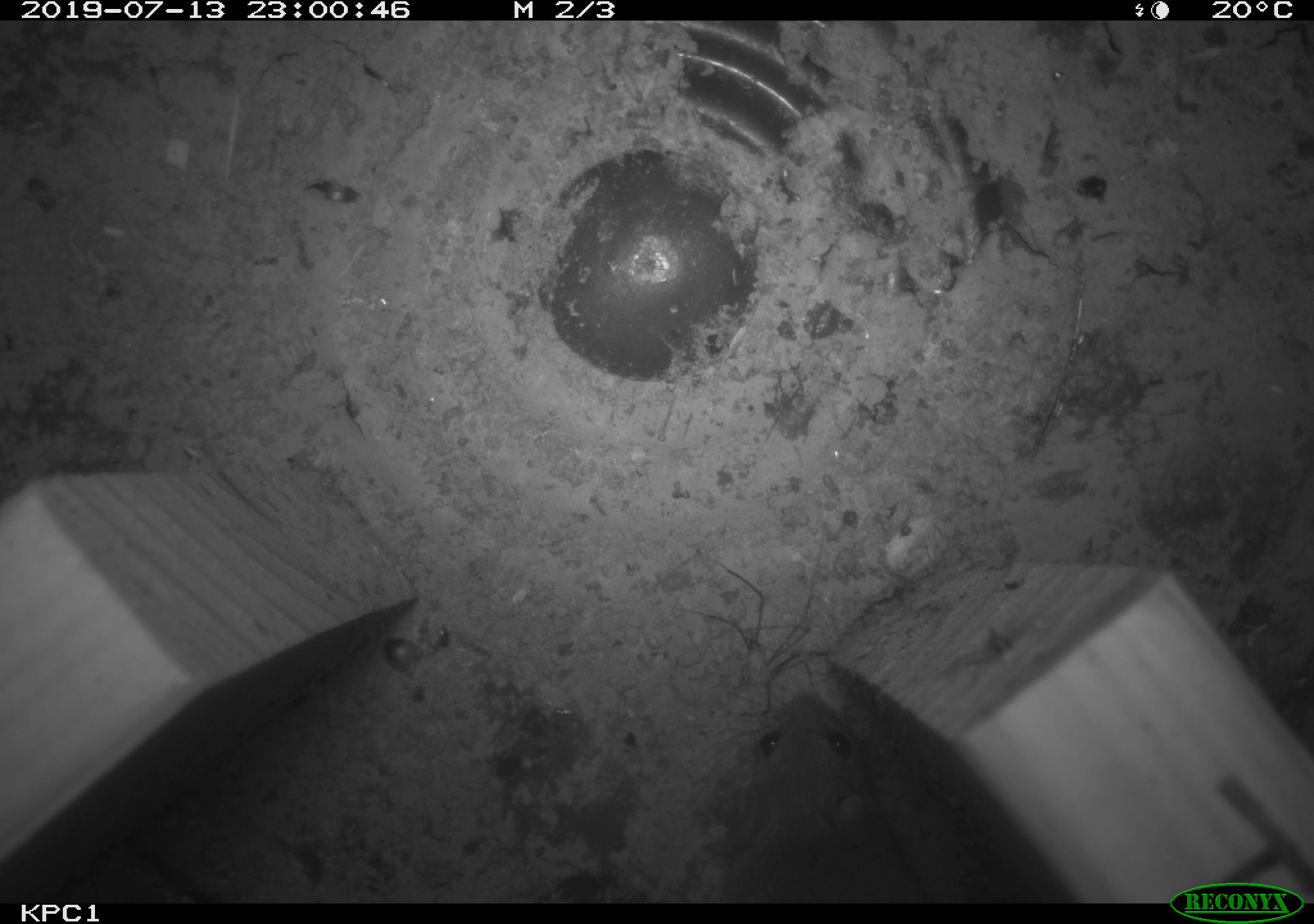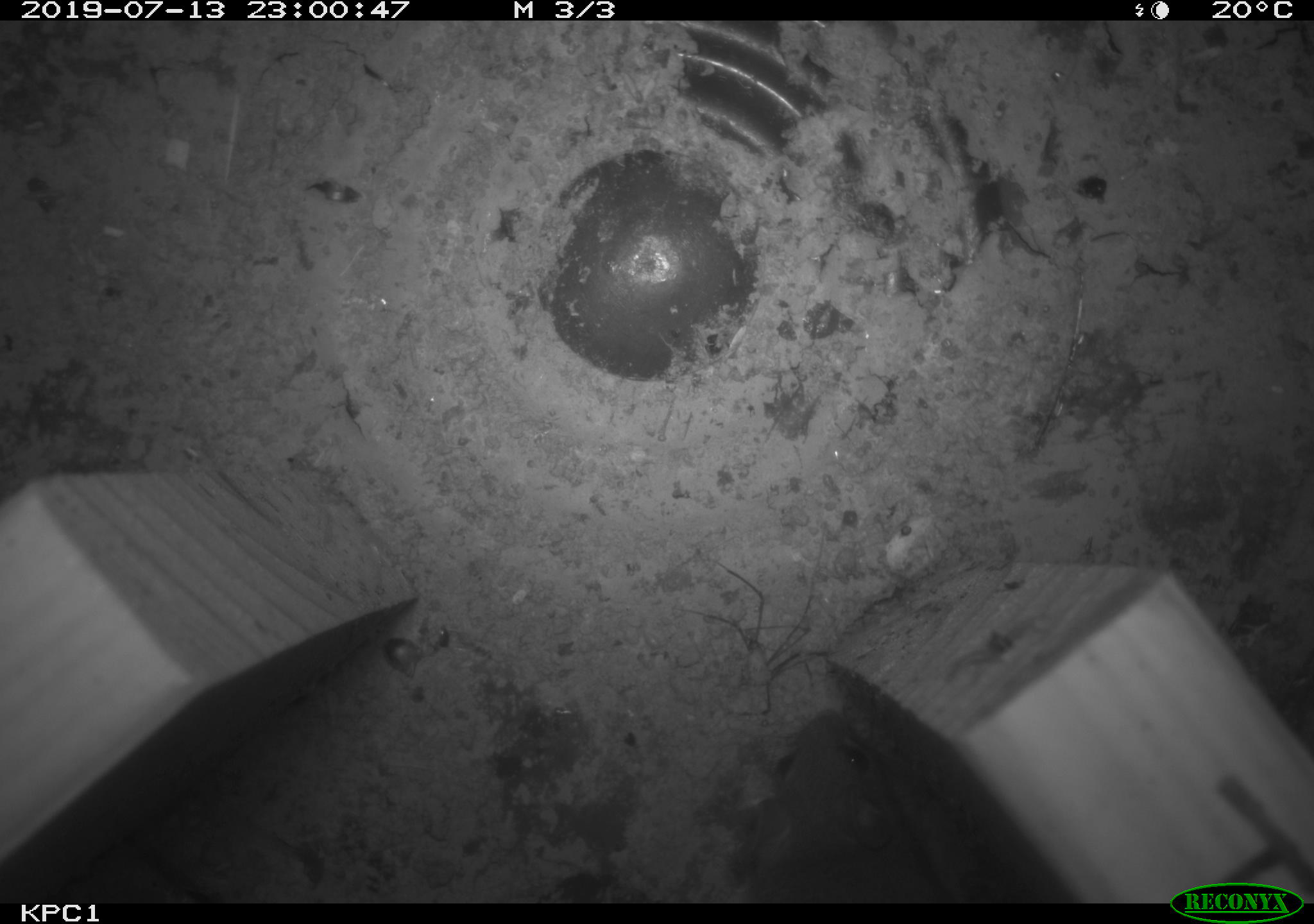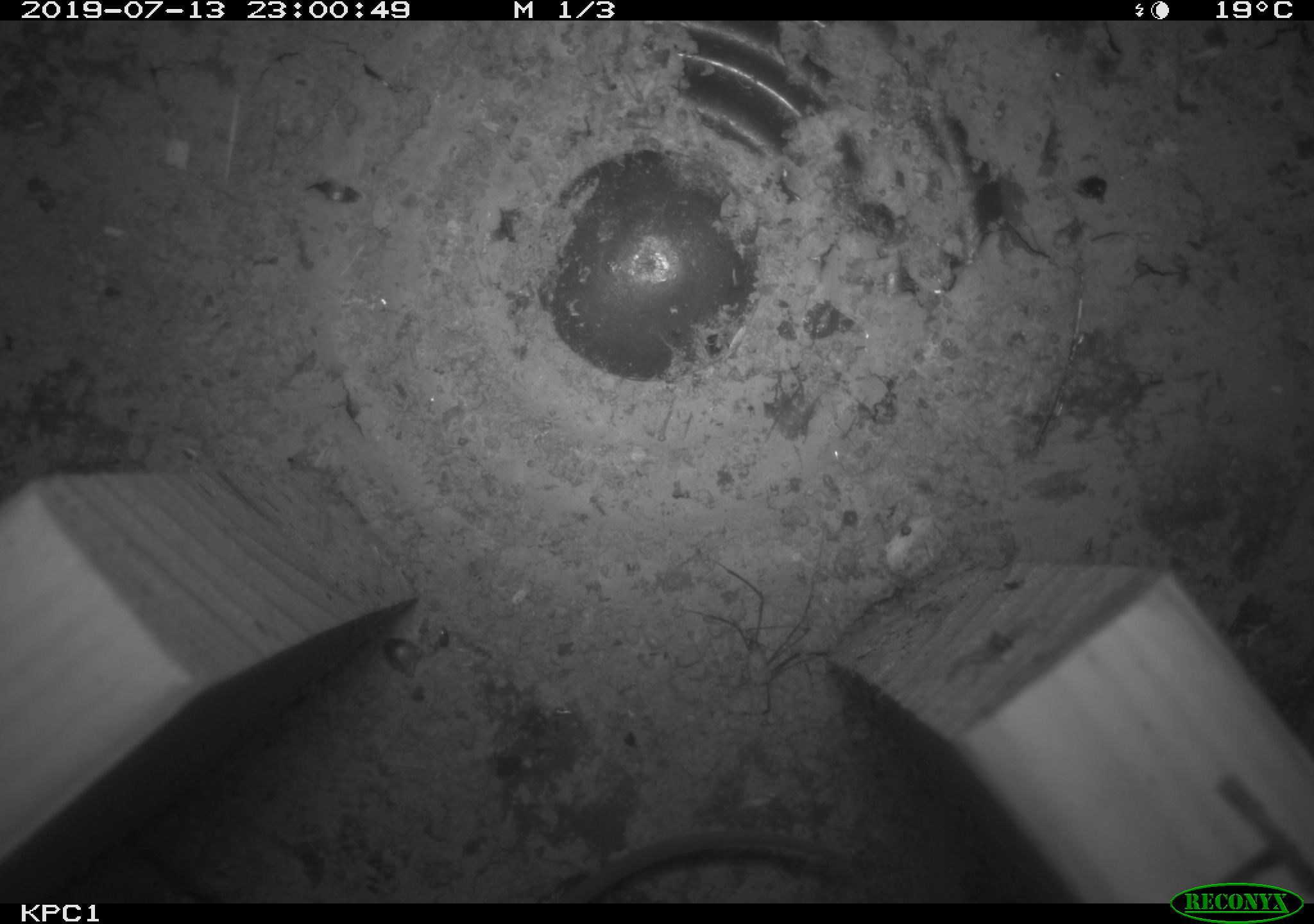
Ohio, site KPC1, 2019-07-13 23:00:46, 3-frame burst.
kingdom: Animalia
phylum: Chordata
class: Mammalia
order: Rodentia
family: Cricetidae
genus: Peromyscus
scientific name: Peromyscus leucopus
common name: white-footed mouse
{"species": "white-footed mouse (Peromyscus leucopus)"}